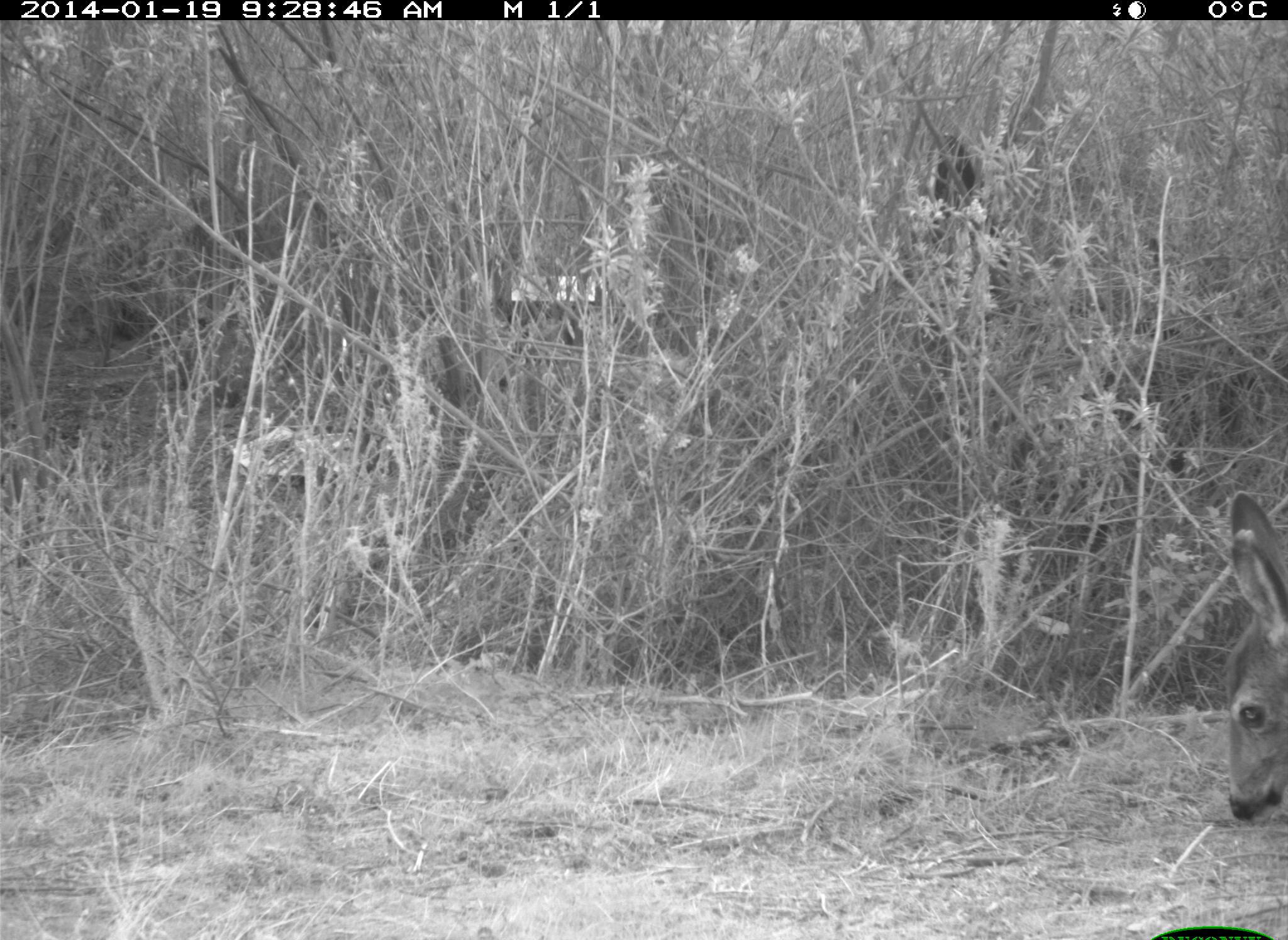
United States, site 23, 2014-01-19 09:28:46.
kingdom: Animalia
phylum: Chordata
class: Mammalia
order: Artiodactyla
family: Cervidae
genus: Odocoileus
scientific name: Odocoileus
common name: deer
Deer (Odocoileus).